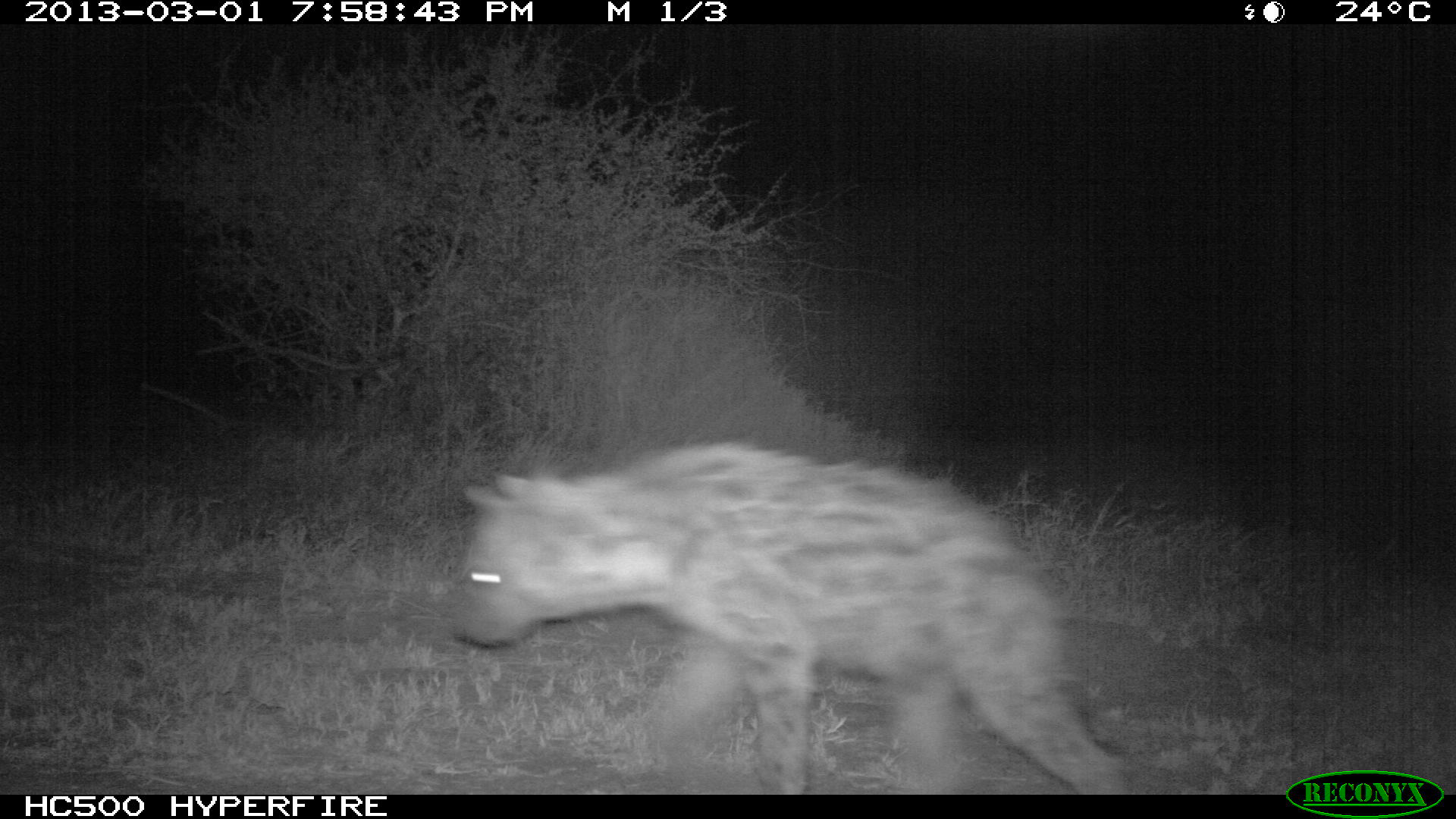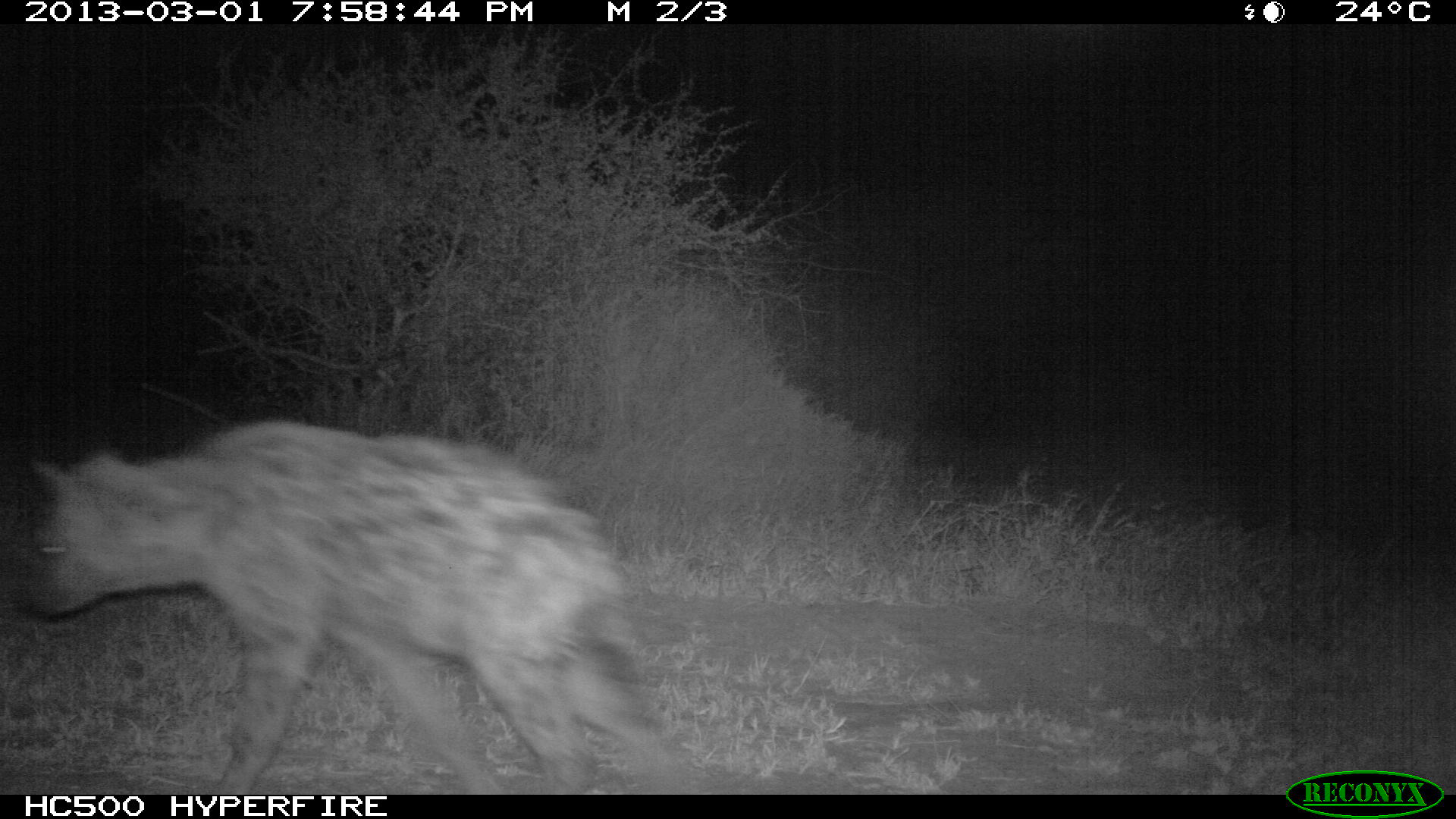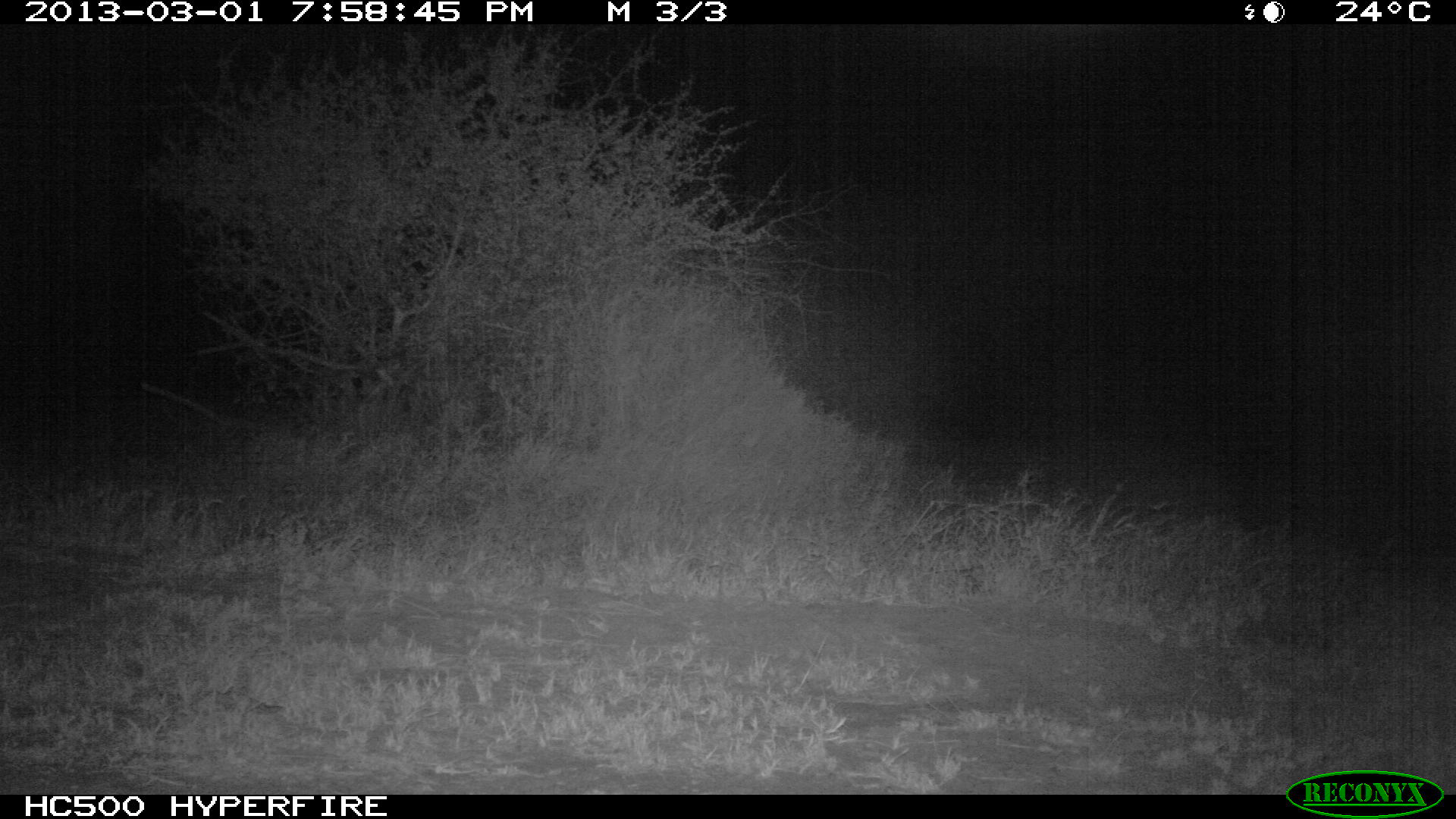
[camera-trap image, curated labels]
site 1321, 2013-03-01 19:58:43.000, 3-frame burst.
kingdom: Animalia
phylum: Chordata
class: Mammalia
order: Carnivora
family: Hyaenidae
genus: Crocuta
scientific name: Crocuta crocuta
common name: spotted hyena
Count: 1.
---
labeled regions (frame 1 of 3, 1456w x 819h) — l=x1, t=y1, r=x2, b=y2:
crocuta crocuta: l=456, t=443, r=1134, b=795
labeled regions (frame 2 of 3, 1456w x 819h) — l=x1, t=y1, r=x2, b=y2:
crocuta crocuta: l=25, t=419, r=694, b=795